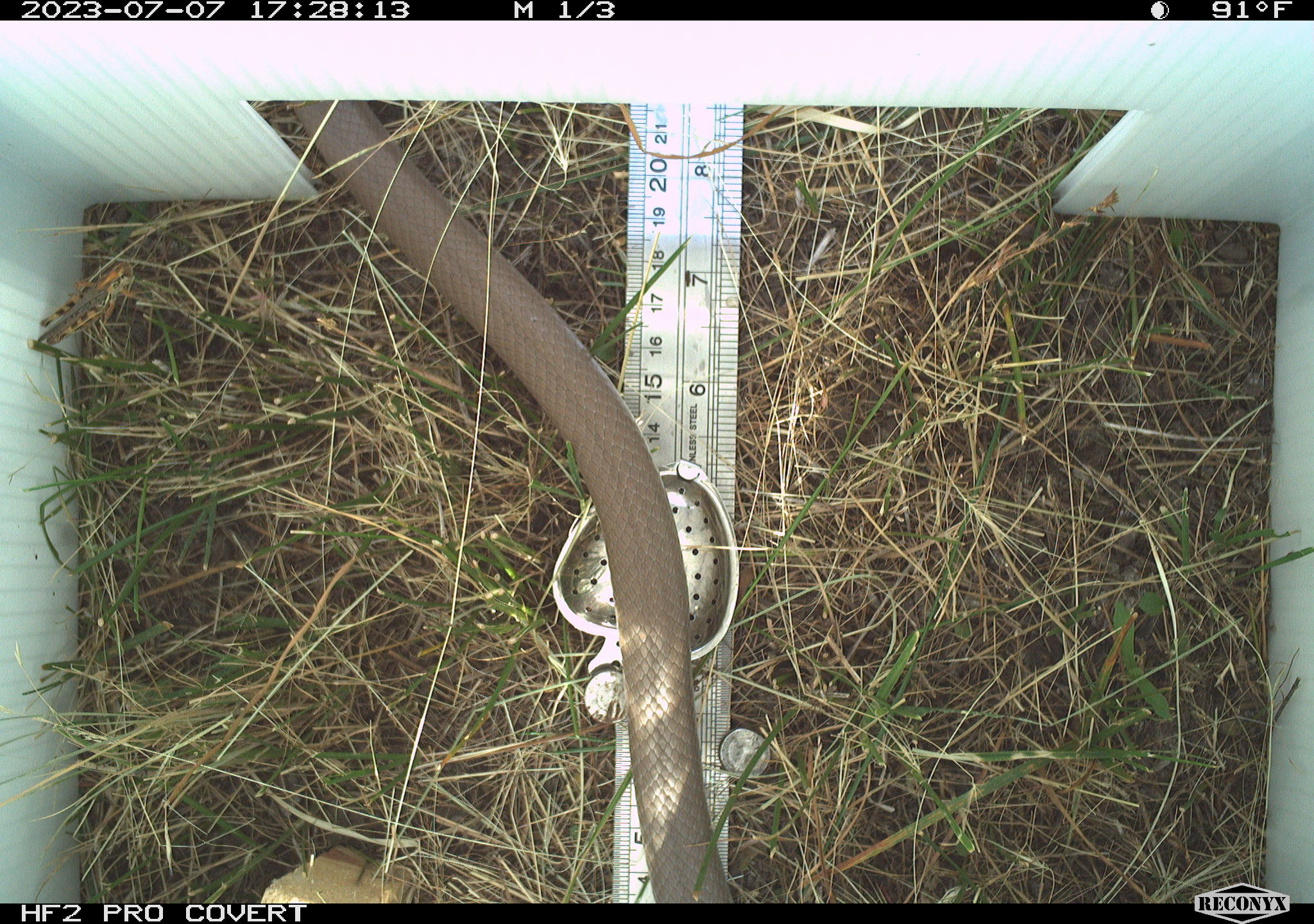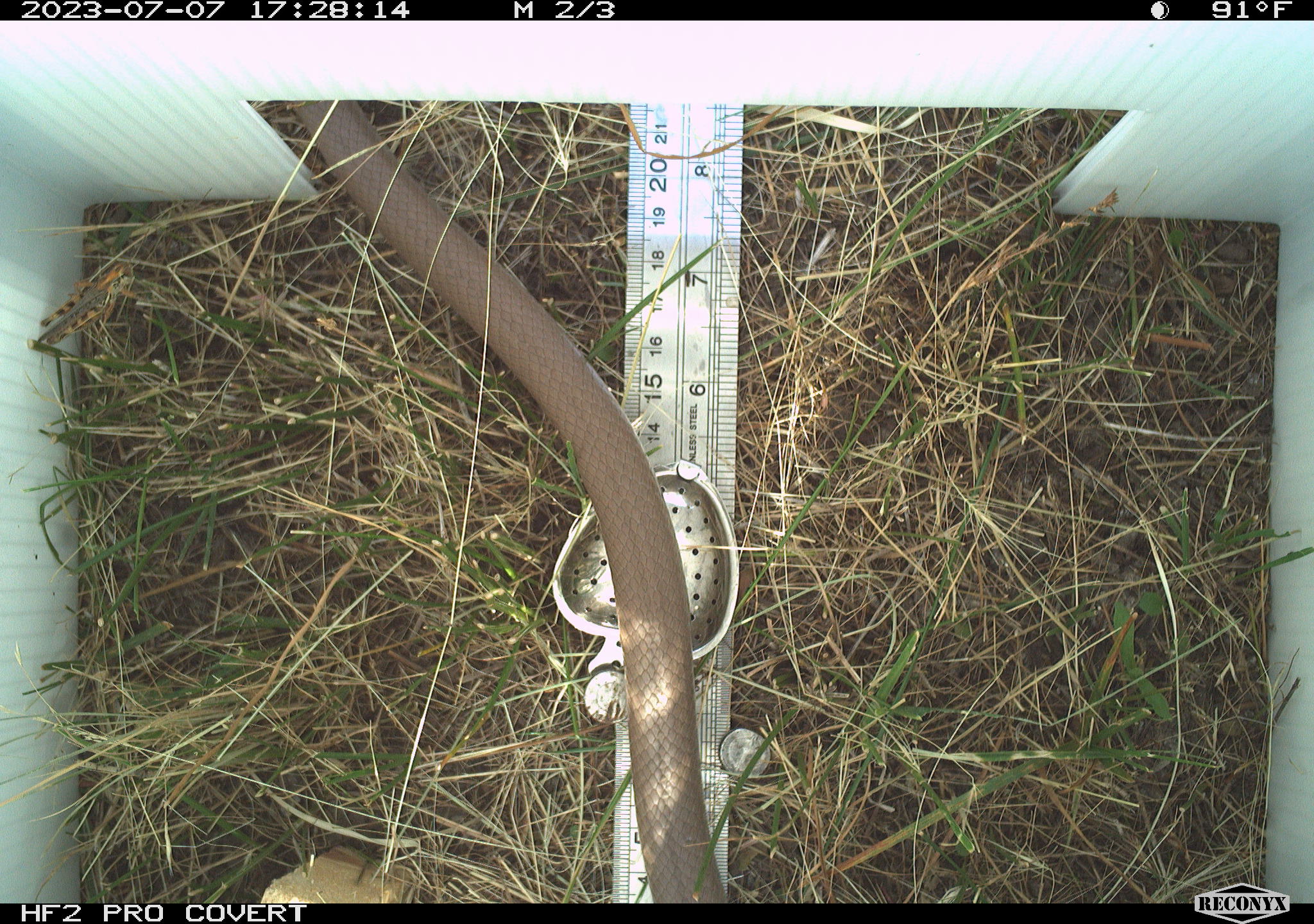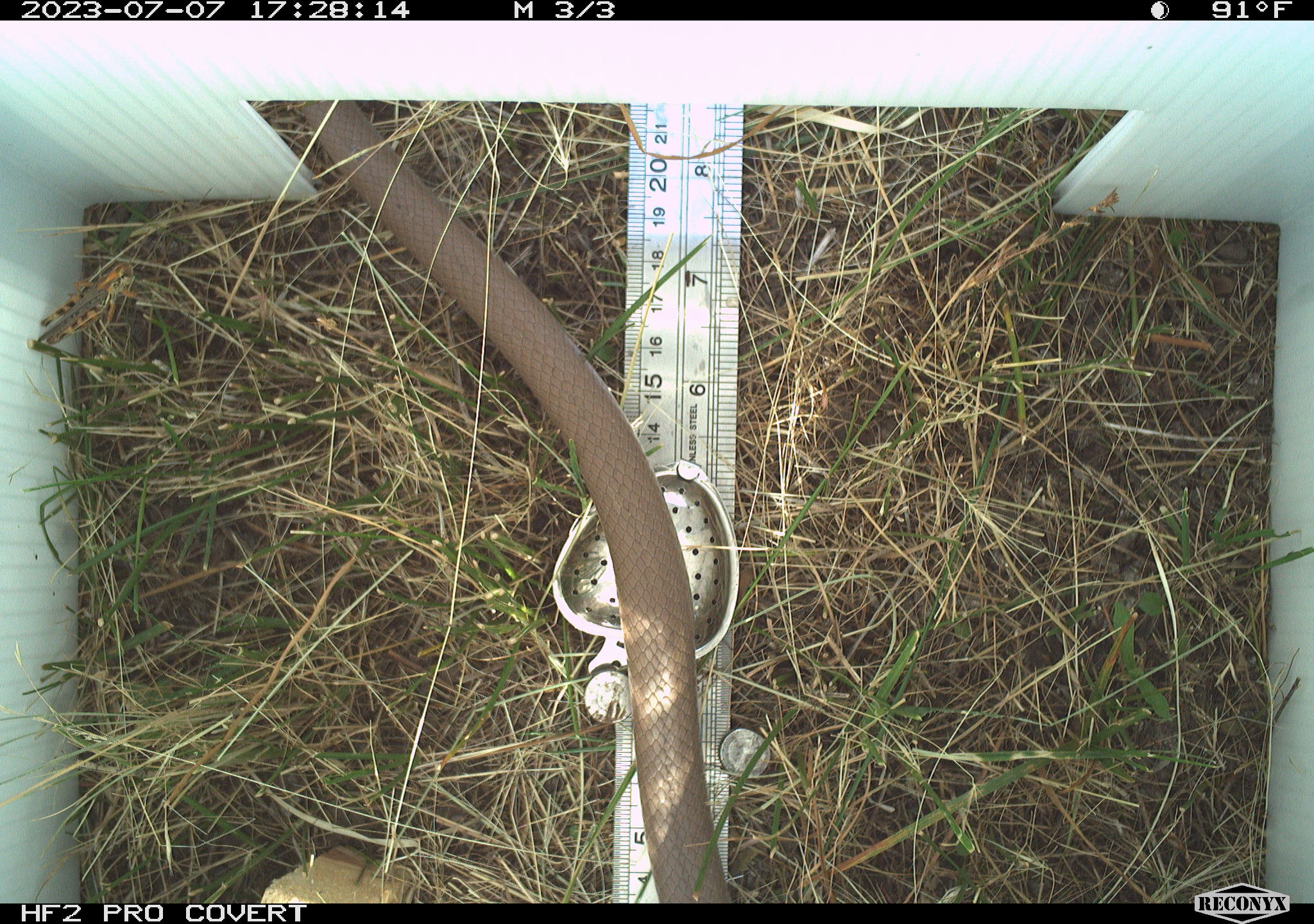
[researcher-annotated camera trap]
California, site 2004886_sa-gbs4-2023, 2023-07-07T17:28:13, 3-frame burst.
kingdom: Animalia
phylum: Chordata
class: Reptilia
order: Squamata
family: Colubridae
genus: Coluber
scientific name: Coluber constrictor mormon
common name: western yellow-bellied racer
Western yellow-bellied racer (Coluber constrictor mormon).